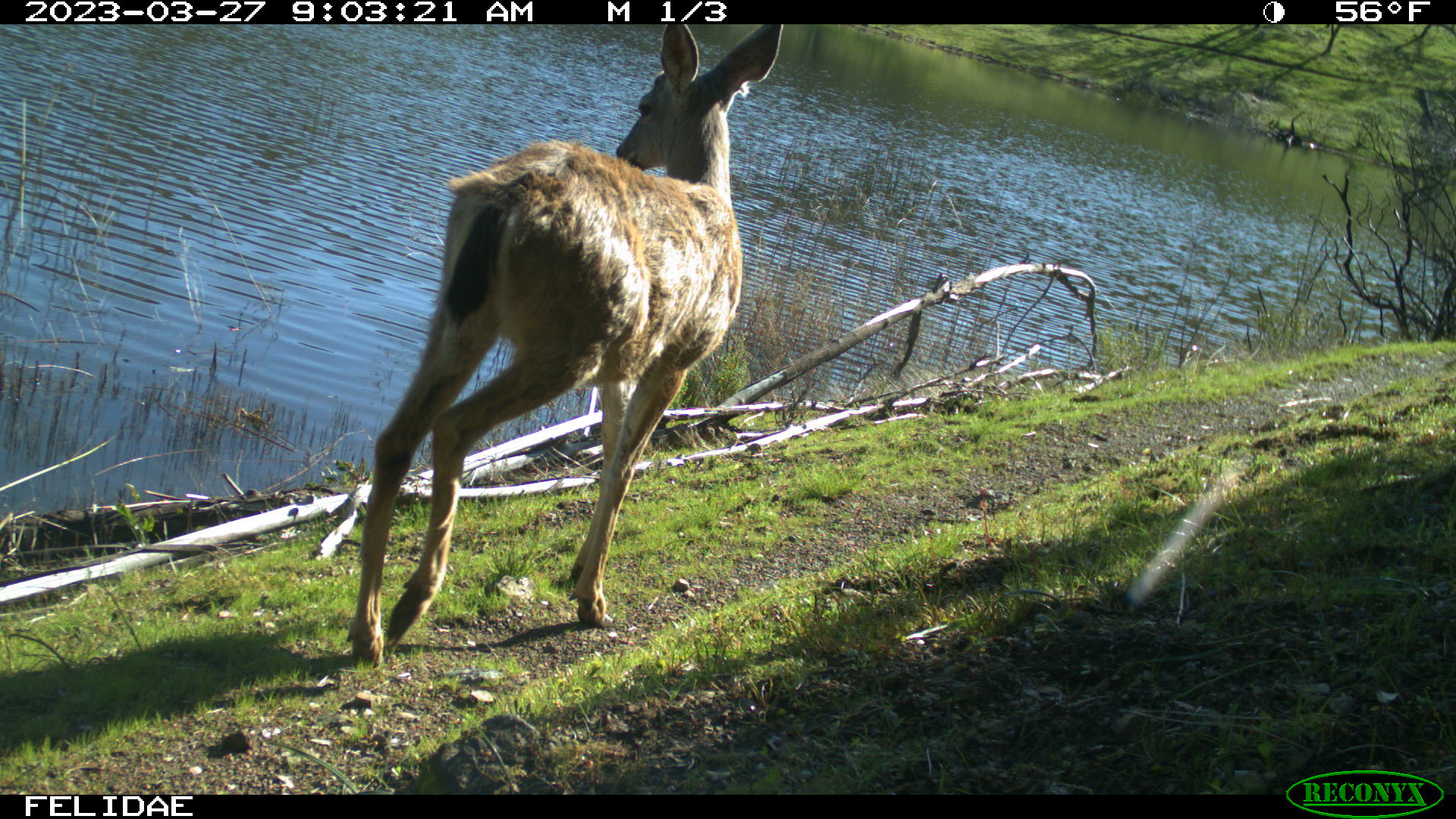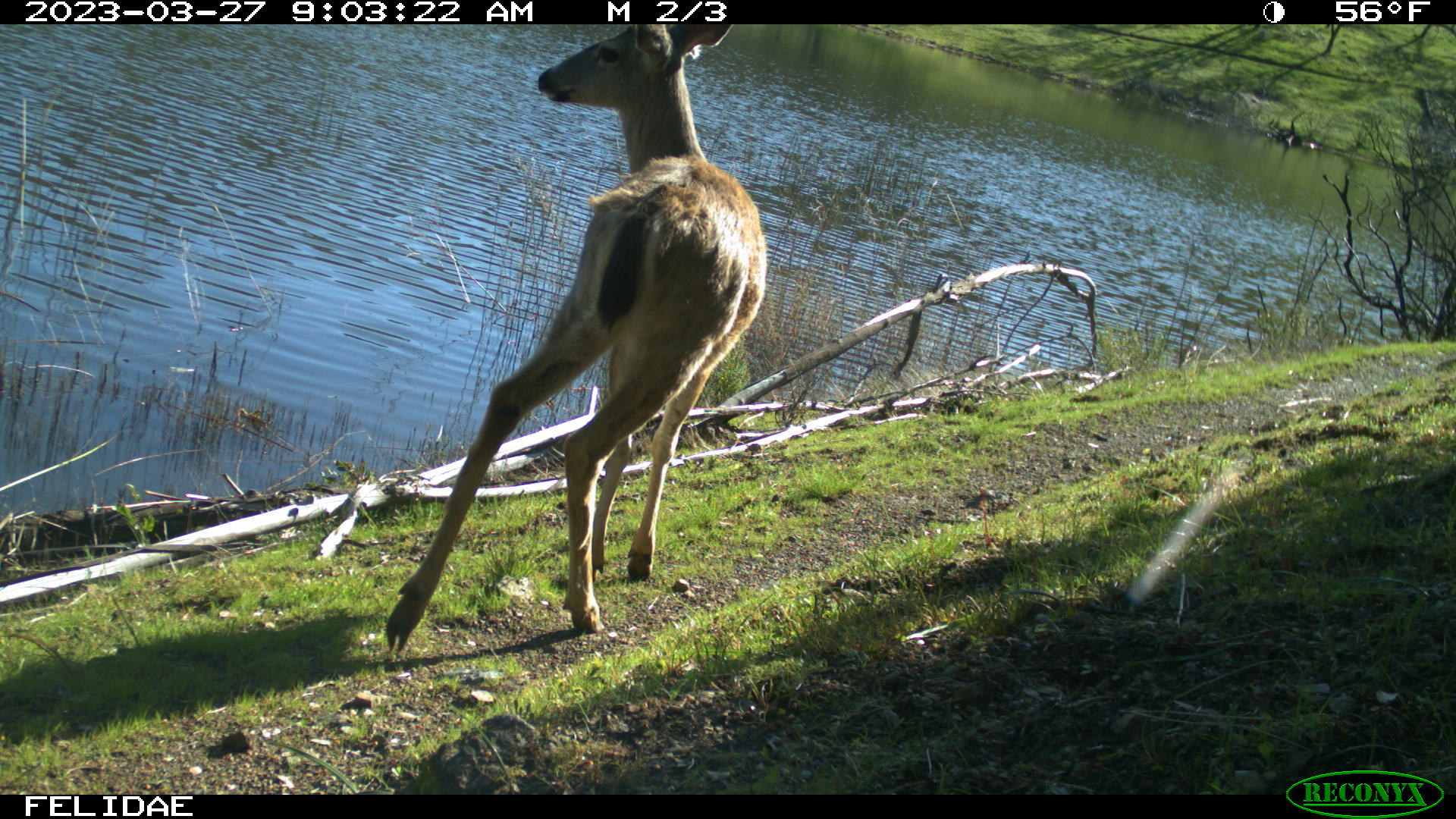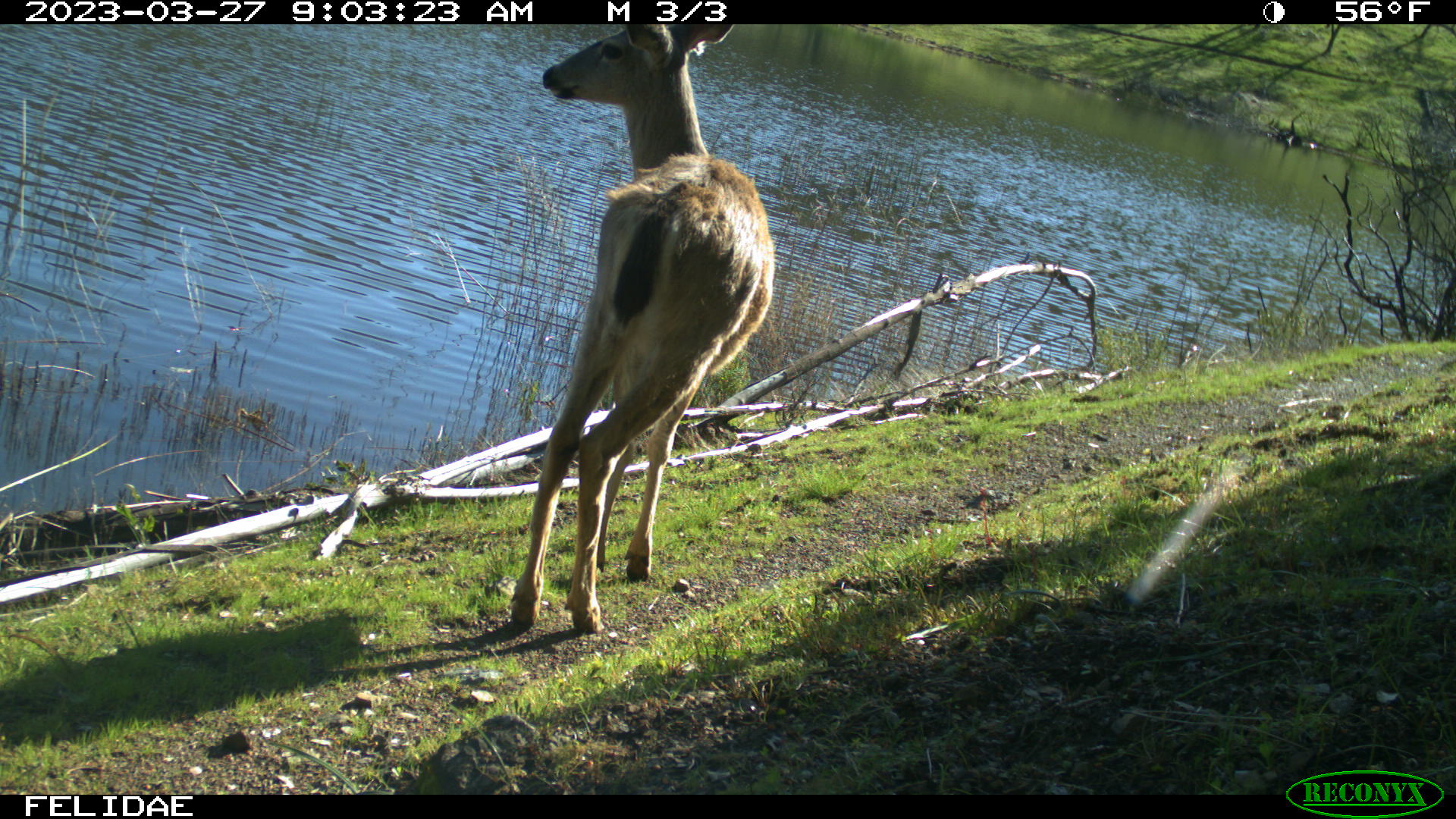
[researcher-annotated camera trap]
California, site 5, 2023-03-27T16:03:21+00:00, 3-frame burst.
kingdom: Animalia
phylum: Chordata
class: Mammalia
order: Artiodactyla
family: Cervidae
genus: Odocoileus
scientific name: Odocoileus hemionus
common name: mule deer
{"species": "mule deer (Odocoileus hemionus)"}